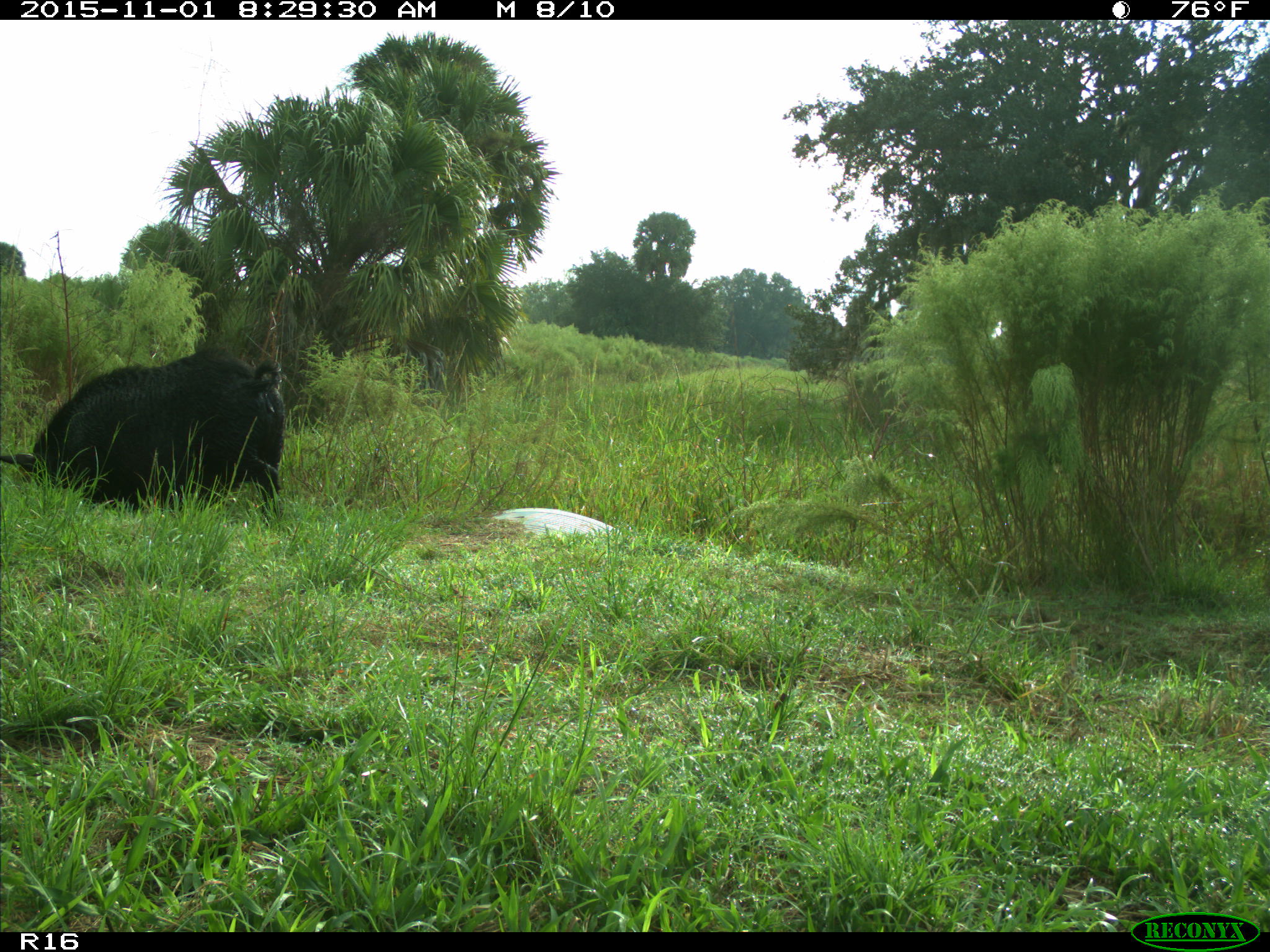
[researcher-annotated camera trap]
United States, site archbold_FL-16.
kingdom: Animalia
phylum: Chordata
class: Mammalia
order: Artiodactyla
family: Suidae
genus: Sus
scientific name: Sus scrofa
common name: wild boar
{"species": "Sus scrofa (wild boar)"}